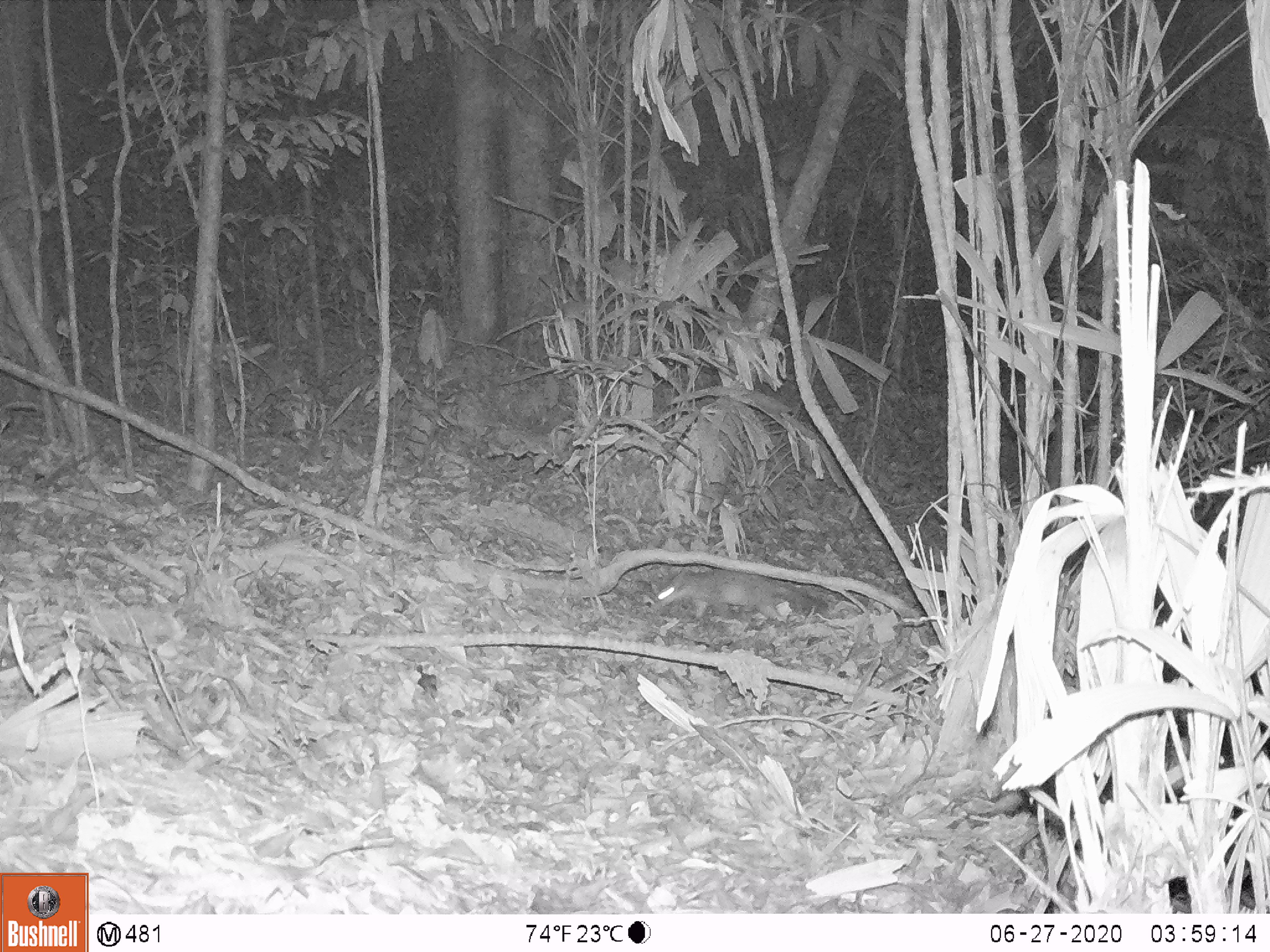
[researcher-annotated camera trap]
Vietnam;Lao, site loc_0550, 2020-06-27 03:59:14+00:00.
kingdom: Animalia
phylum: Chordata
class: Mammalia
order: Carnivora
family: Mustelidae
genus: Melogale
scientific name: Melogale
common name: ferret badger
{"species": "ferret badger (Melogale)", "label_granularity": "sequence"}